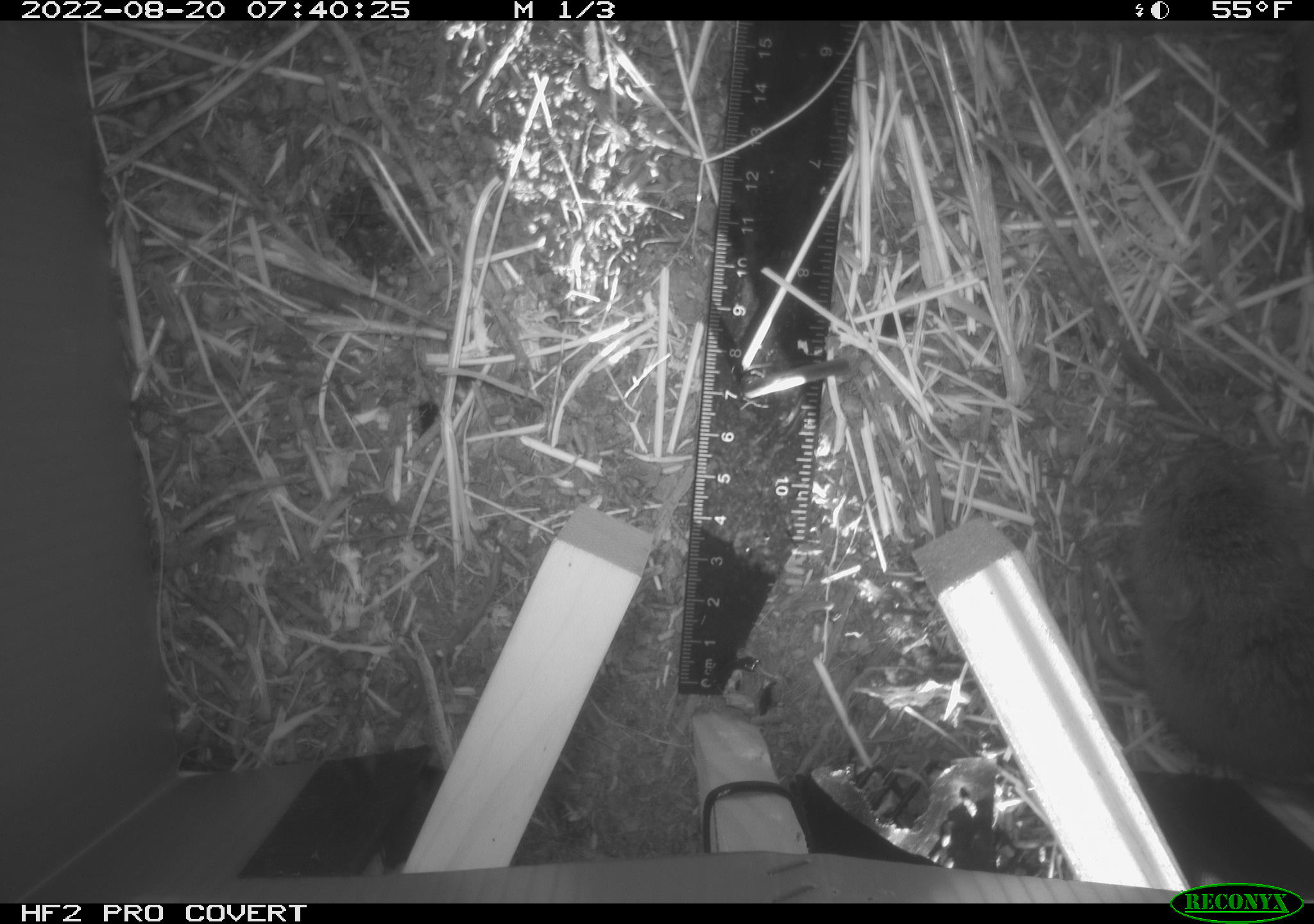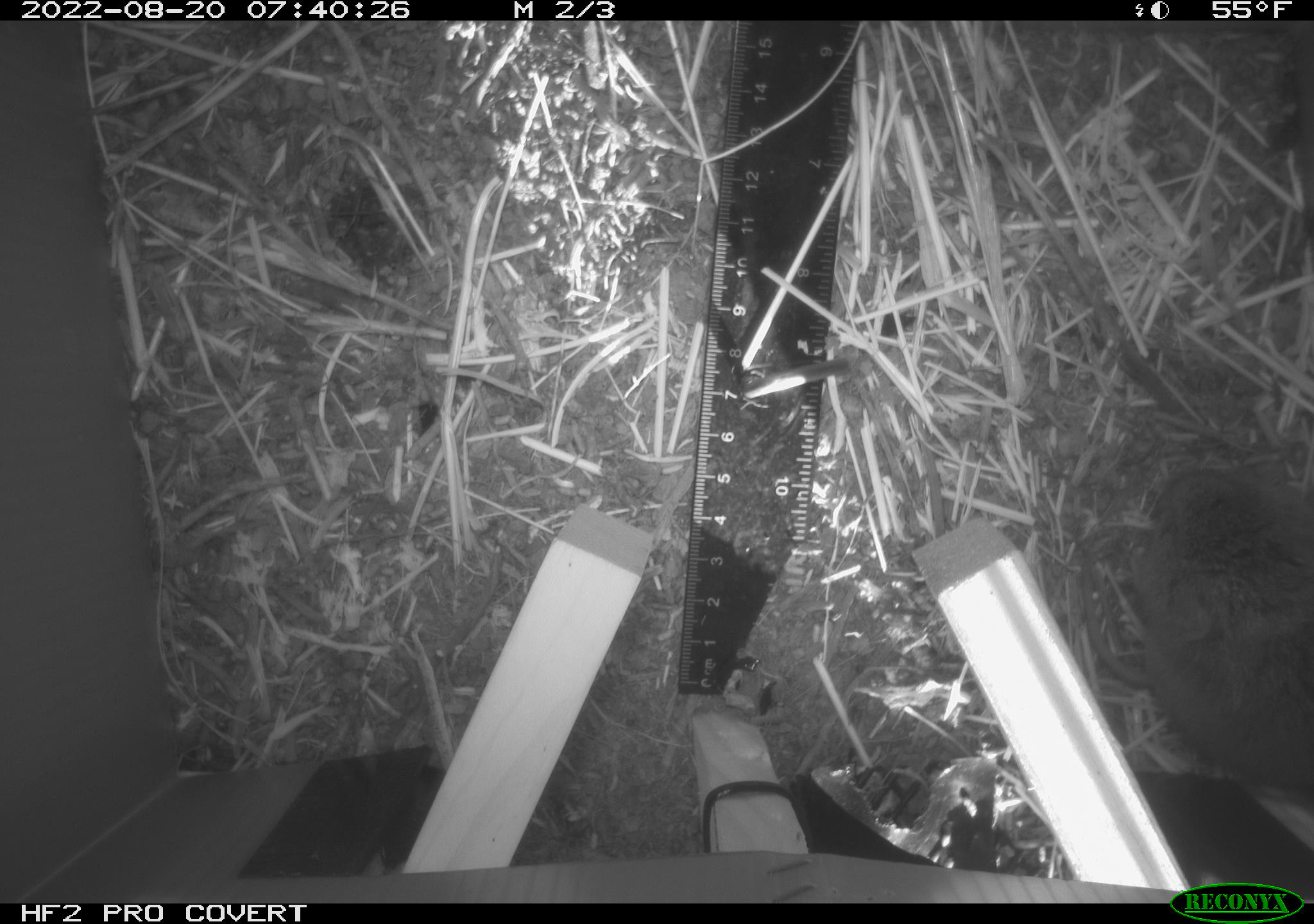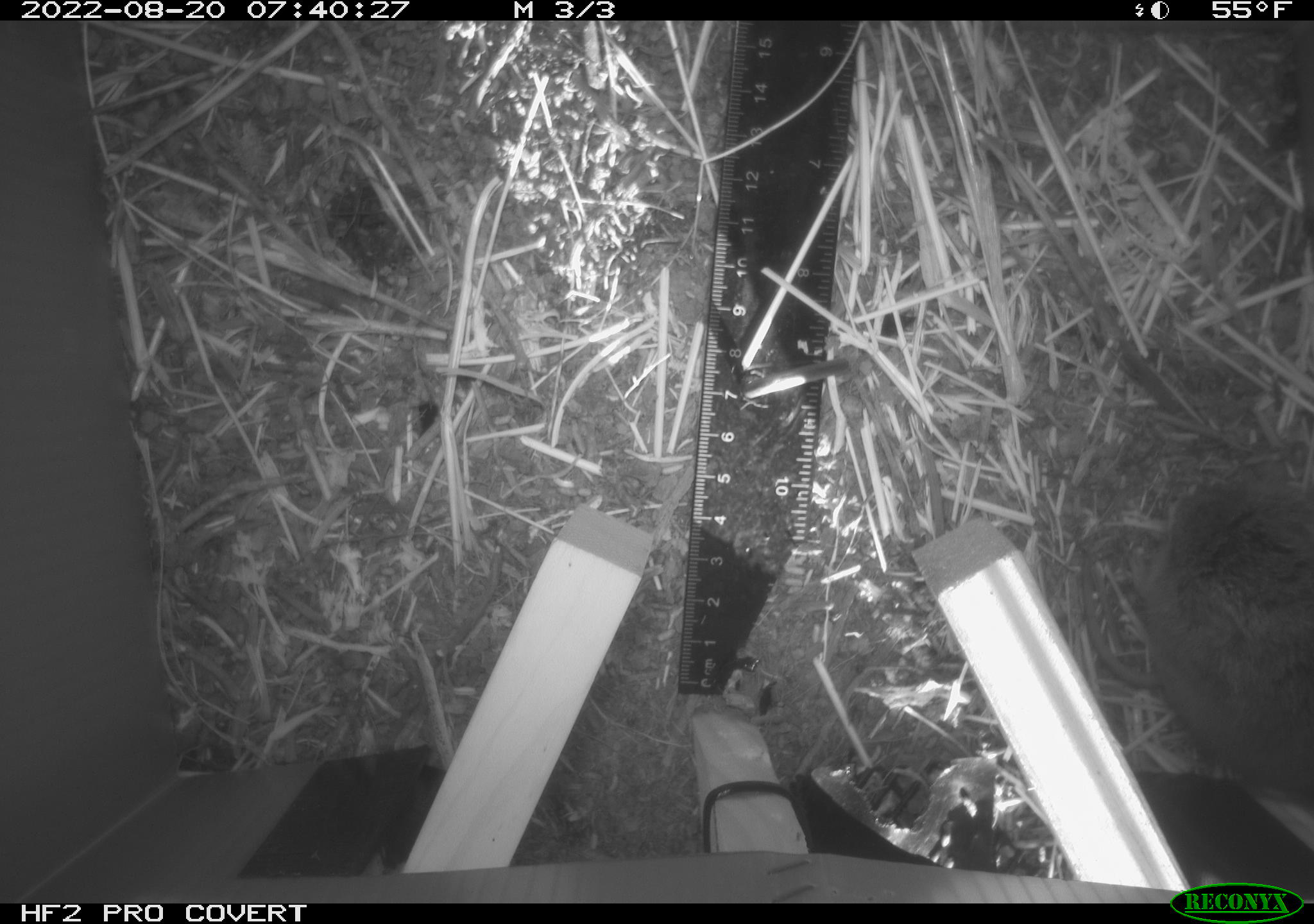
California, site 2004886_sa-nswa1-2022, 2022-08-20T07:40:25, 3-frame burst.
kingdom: Animalia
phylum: Chordata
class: Mammalia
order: Rodentia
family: Cricetidae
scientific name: Cricetidae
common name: hamsters, voles, lemmings, and allies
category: cricetidae family